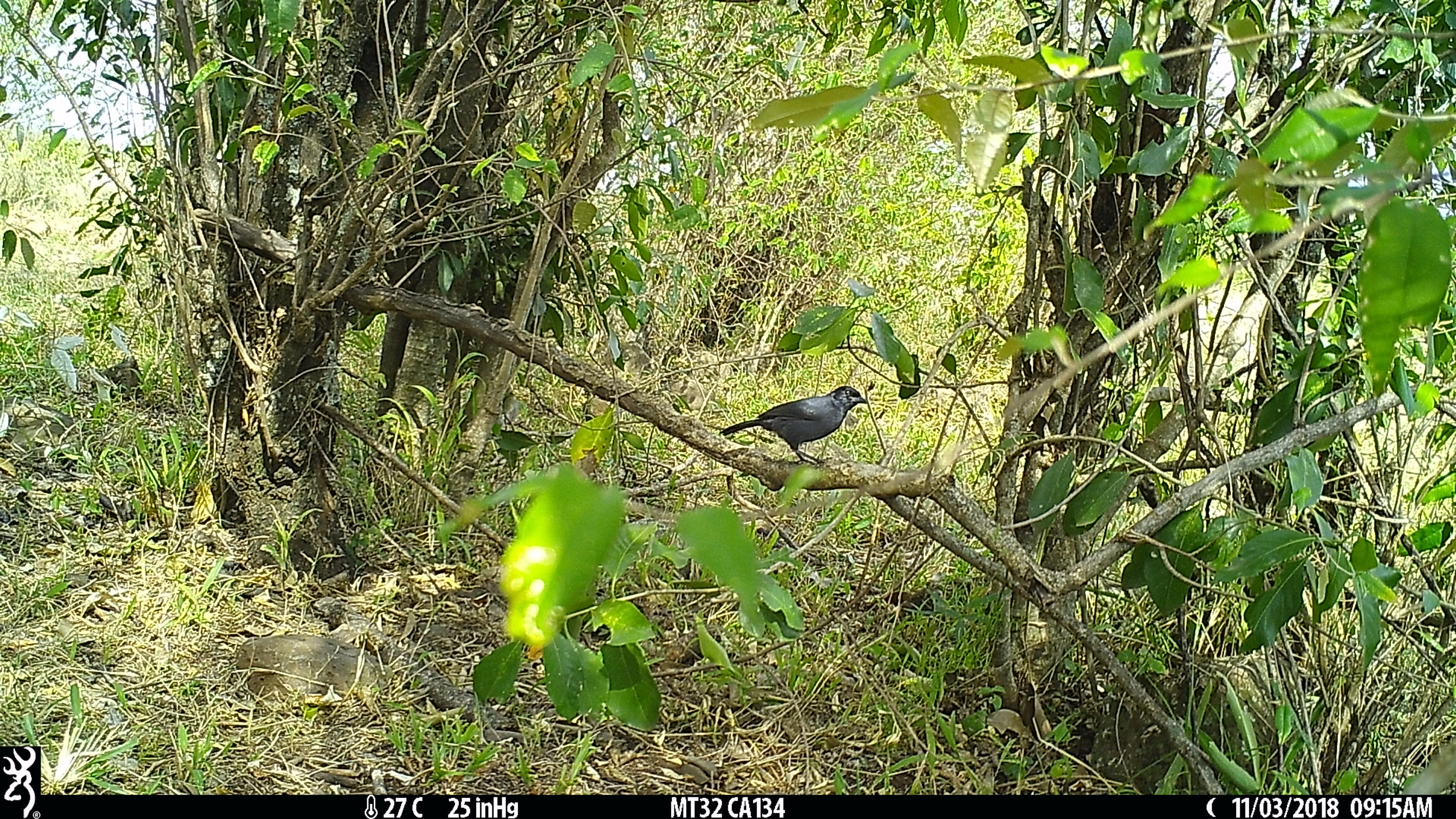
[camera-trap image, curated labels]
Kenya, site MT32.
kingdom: Animalia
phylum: Chordata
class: Aves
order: Passeriformes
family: Malaconotidae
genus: Laniarius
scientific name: Laniarius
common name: boubou